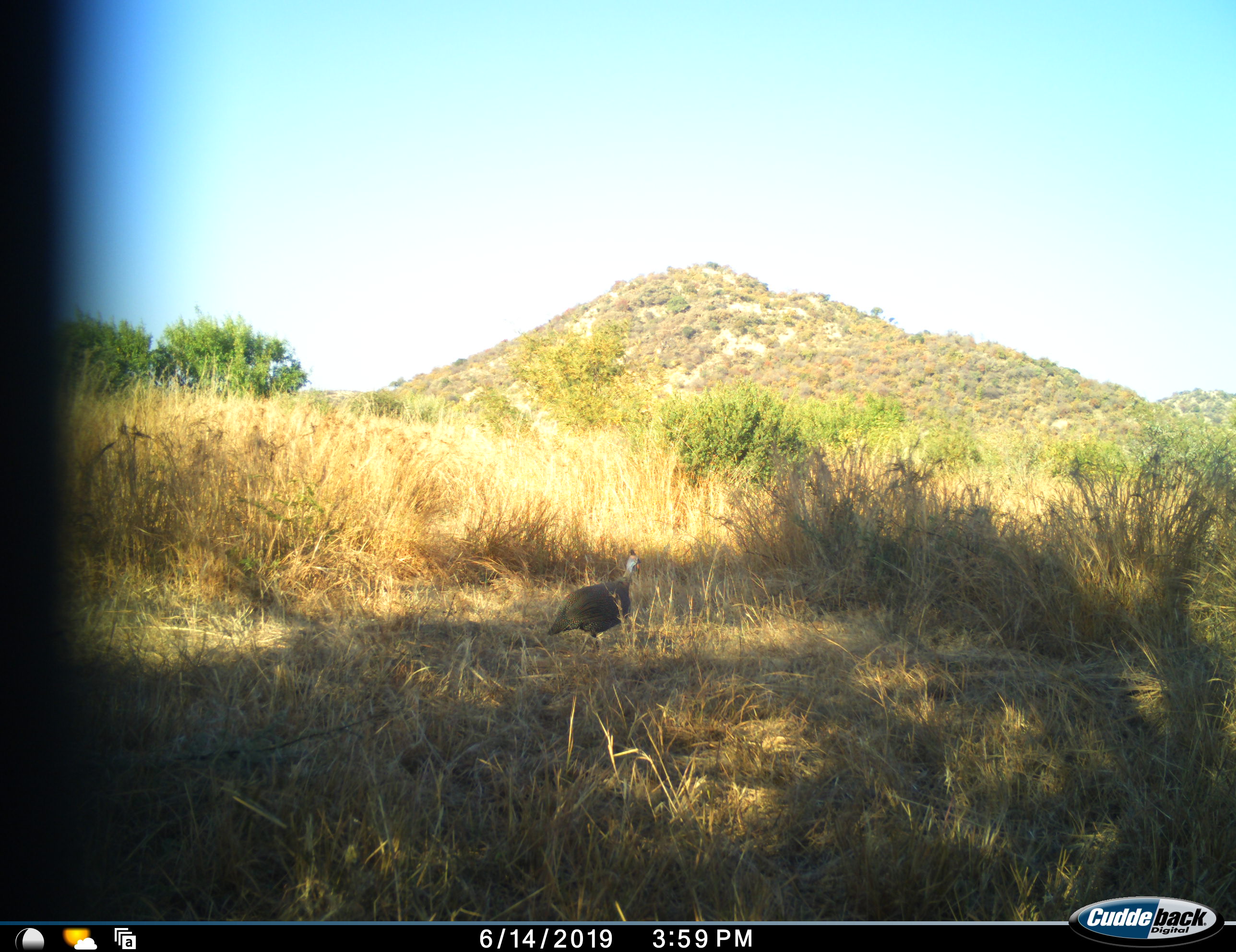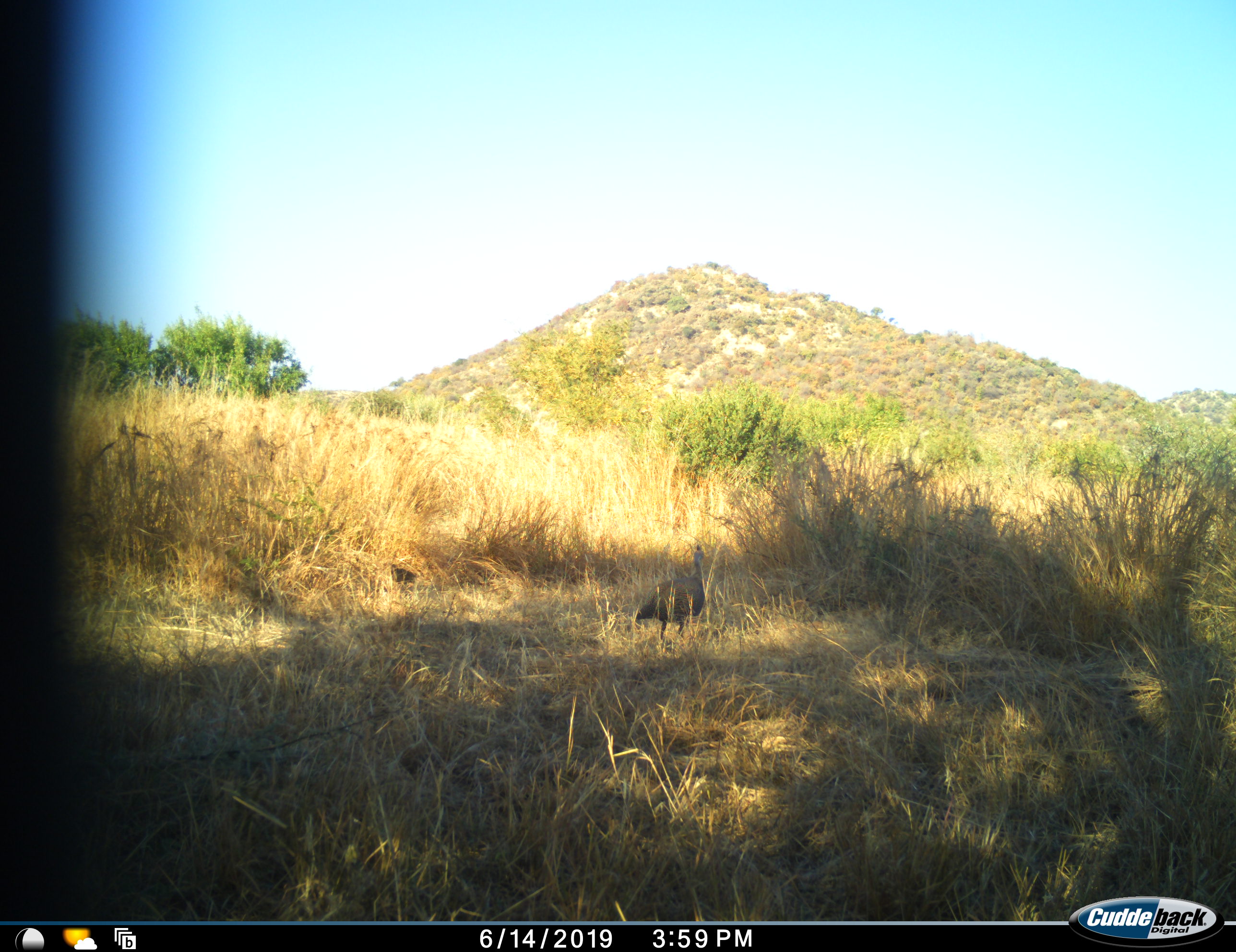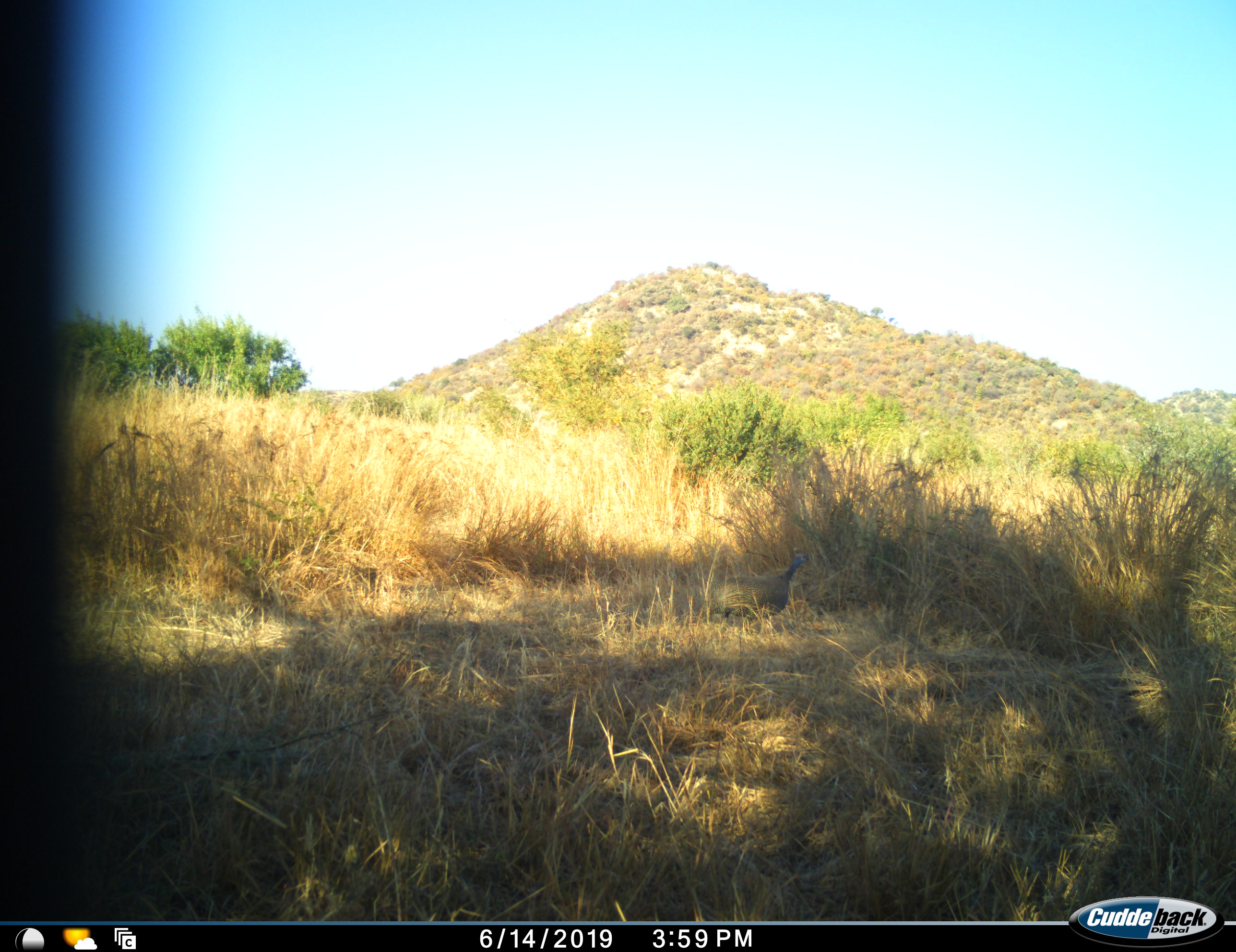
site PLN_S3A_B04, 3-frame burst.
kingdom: Animalia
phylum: Chordata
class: Aves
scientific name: Aves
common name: bird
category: birdother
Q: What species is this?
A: Birdother (bird) (Aves).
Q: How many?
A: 2.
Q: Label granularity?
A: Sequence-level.